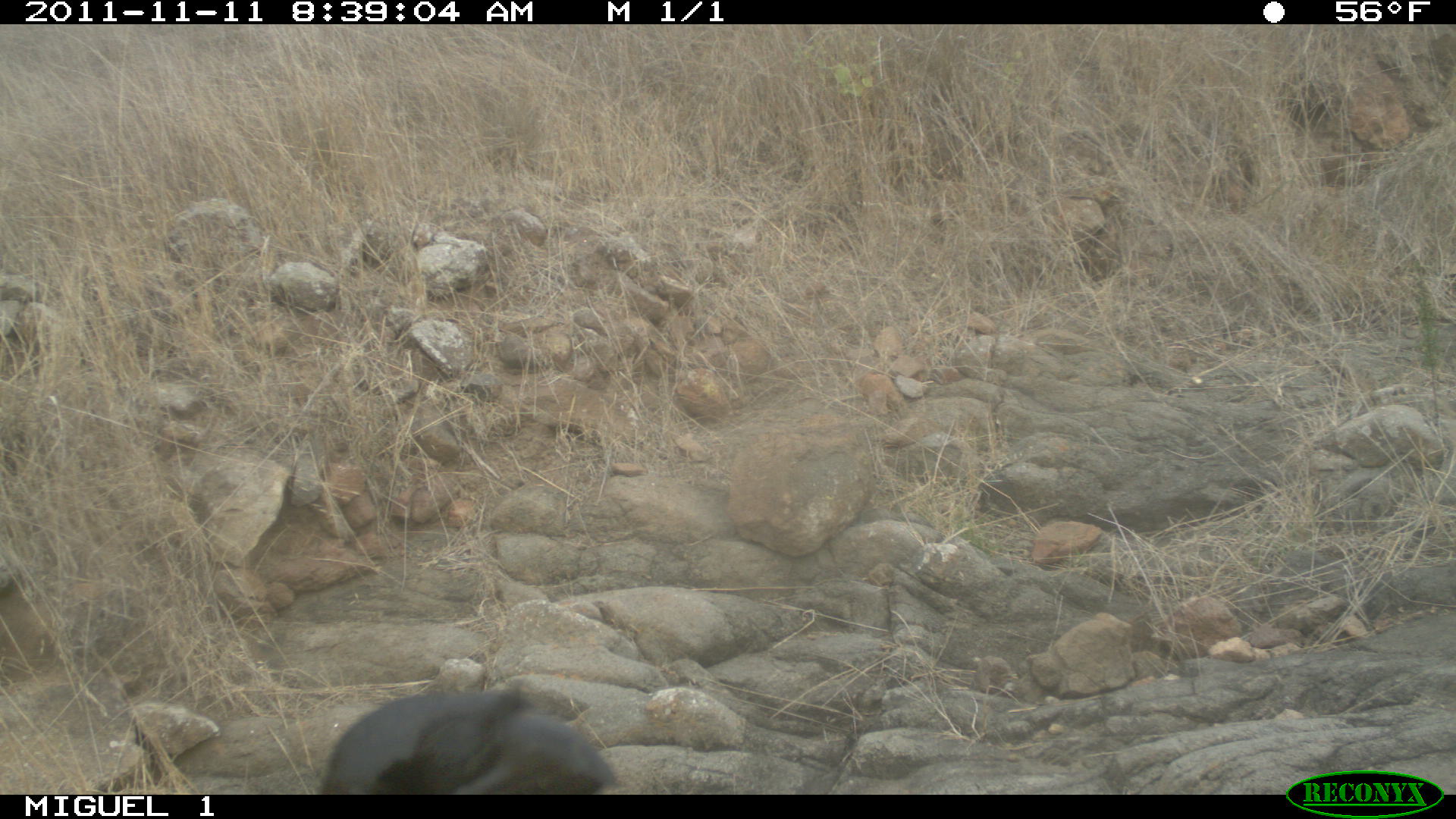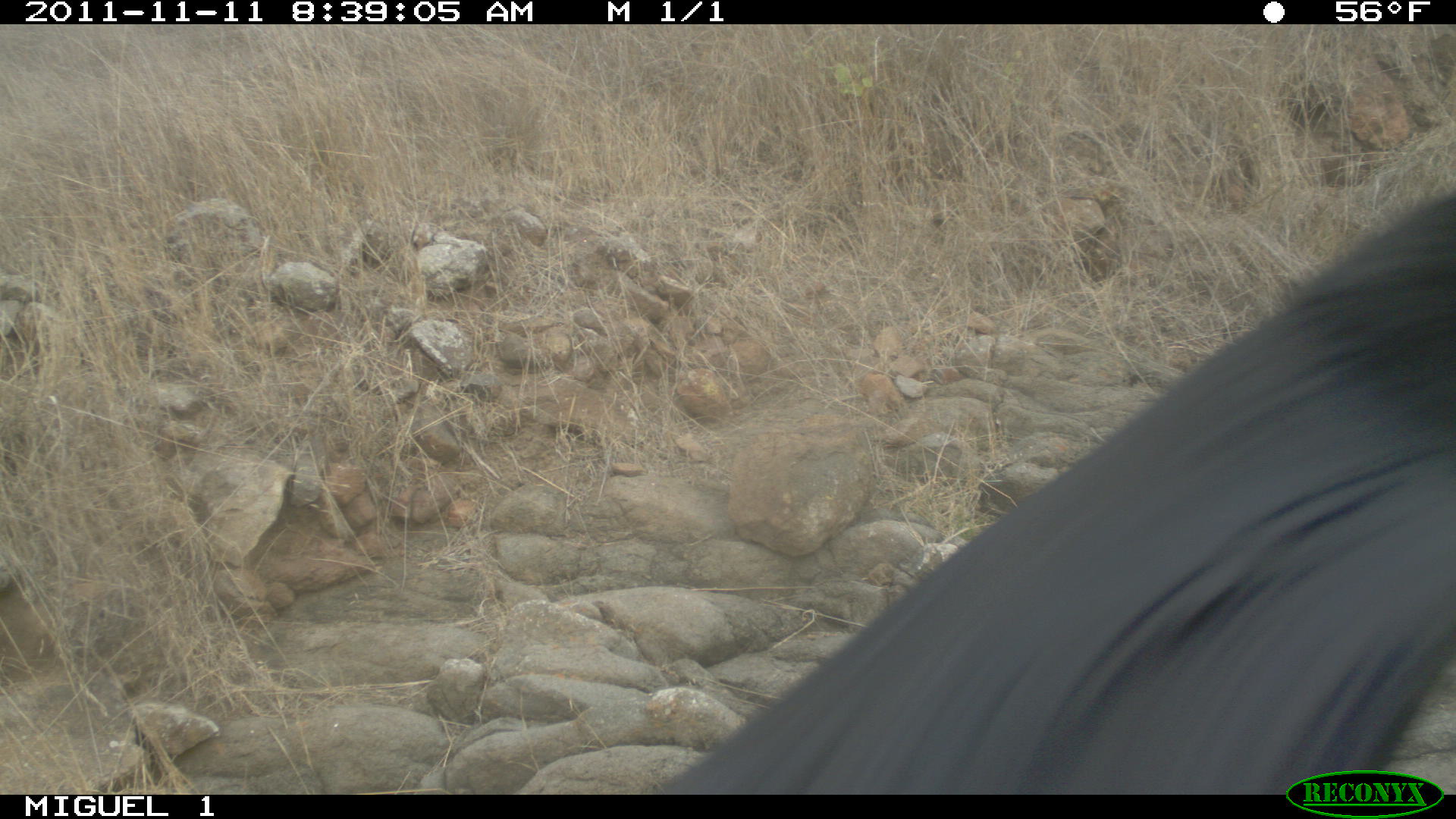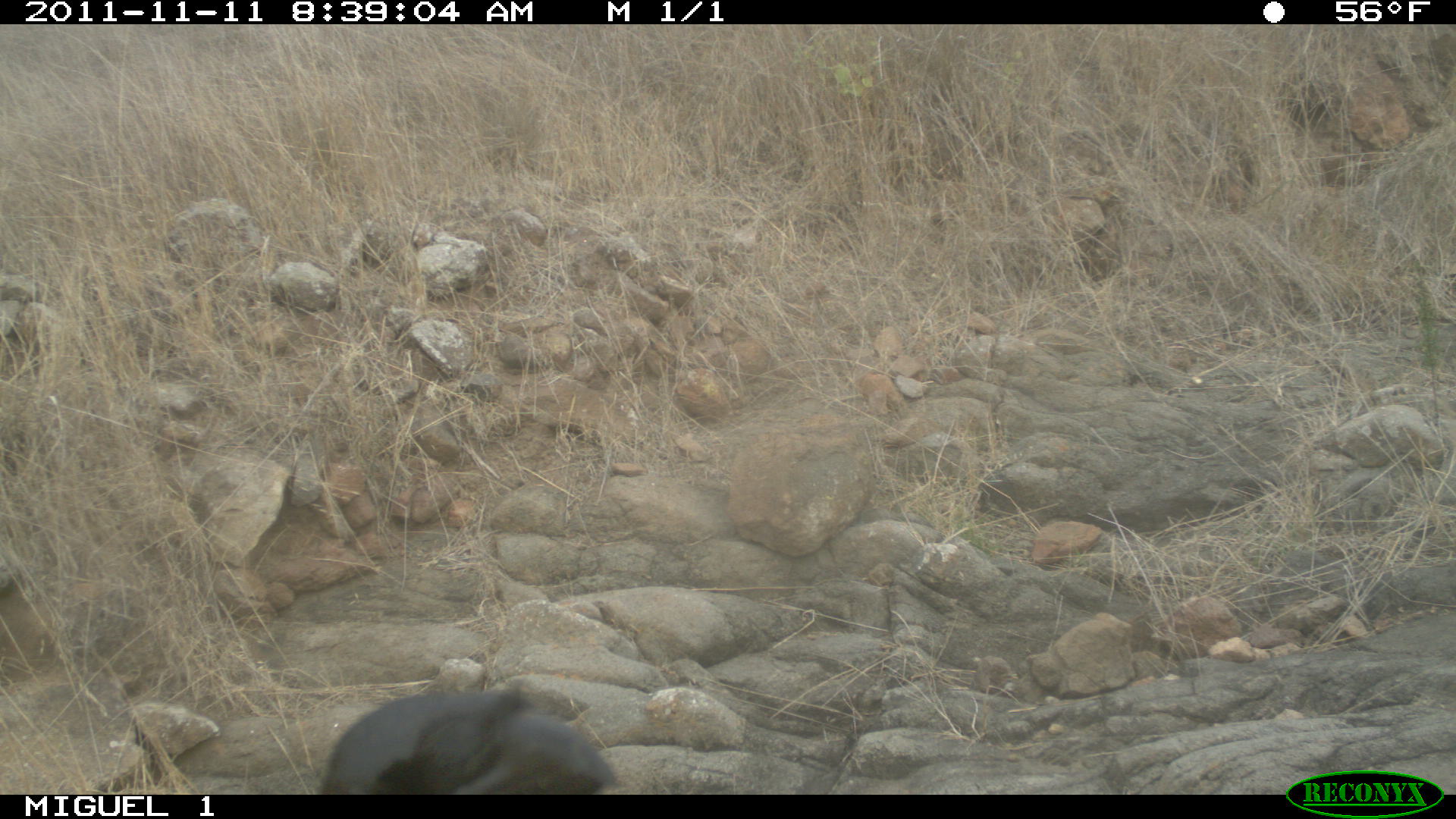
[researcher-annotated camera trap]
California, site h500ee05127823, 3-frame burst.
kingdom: Animalia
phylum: Chordata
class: Aves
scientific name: Aves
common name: bird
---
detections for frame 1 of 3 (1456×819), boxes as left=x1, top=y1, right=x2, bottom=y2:
bird: left=319, top=689, right=616, bottom=793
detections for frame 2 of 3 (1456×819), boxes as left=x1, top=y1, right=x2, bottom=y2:
bird: left=660, top=194, right=1455, bottom=792